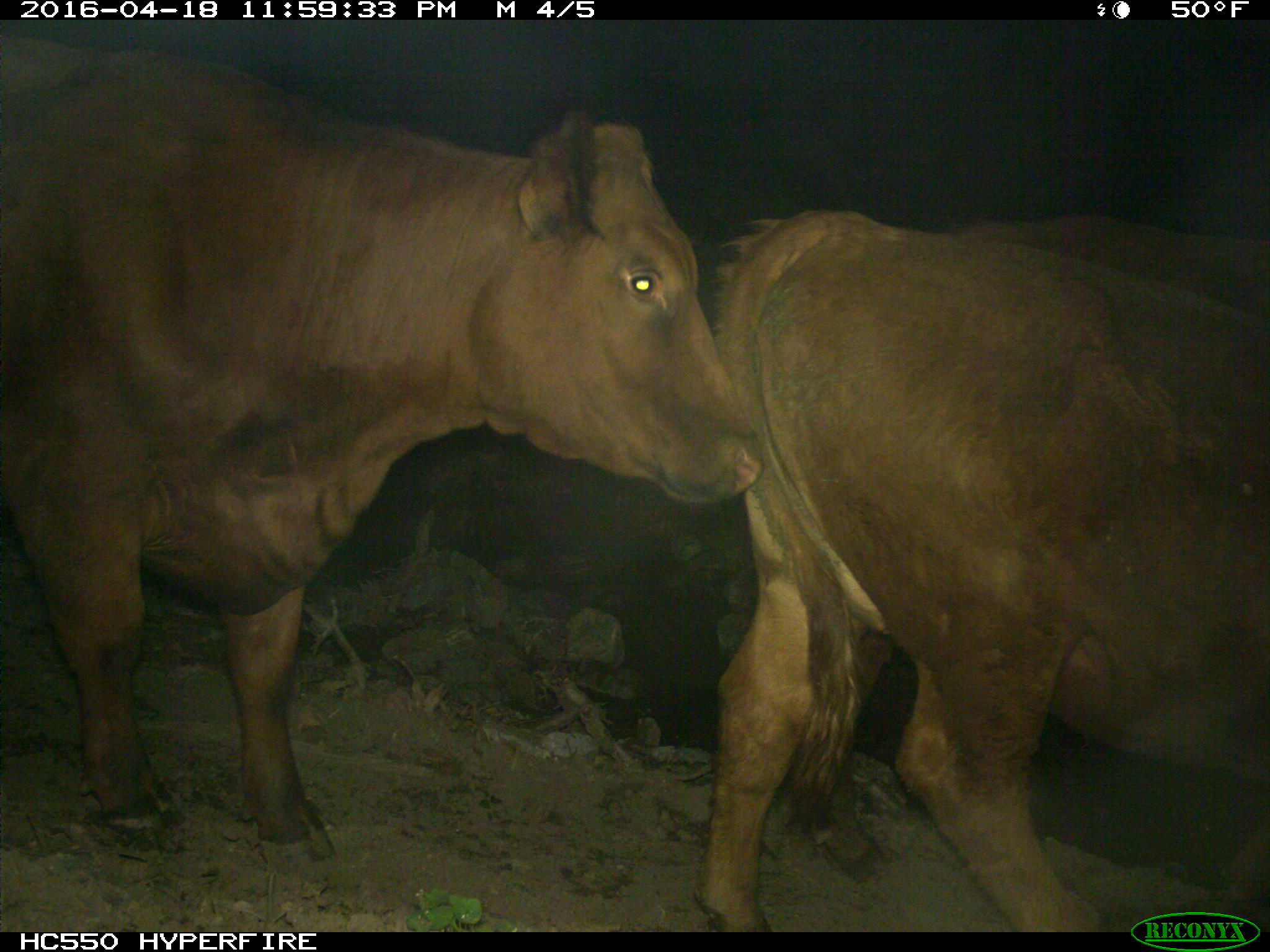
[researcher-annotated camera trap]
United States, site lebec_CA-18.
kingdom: Animalia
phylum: Chordata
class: Mammalia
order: Artiodactyla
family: Bovidae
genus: Bos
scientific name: Bos taurus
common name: domestic cow